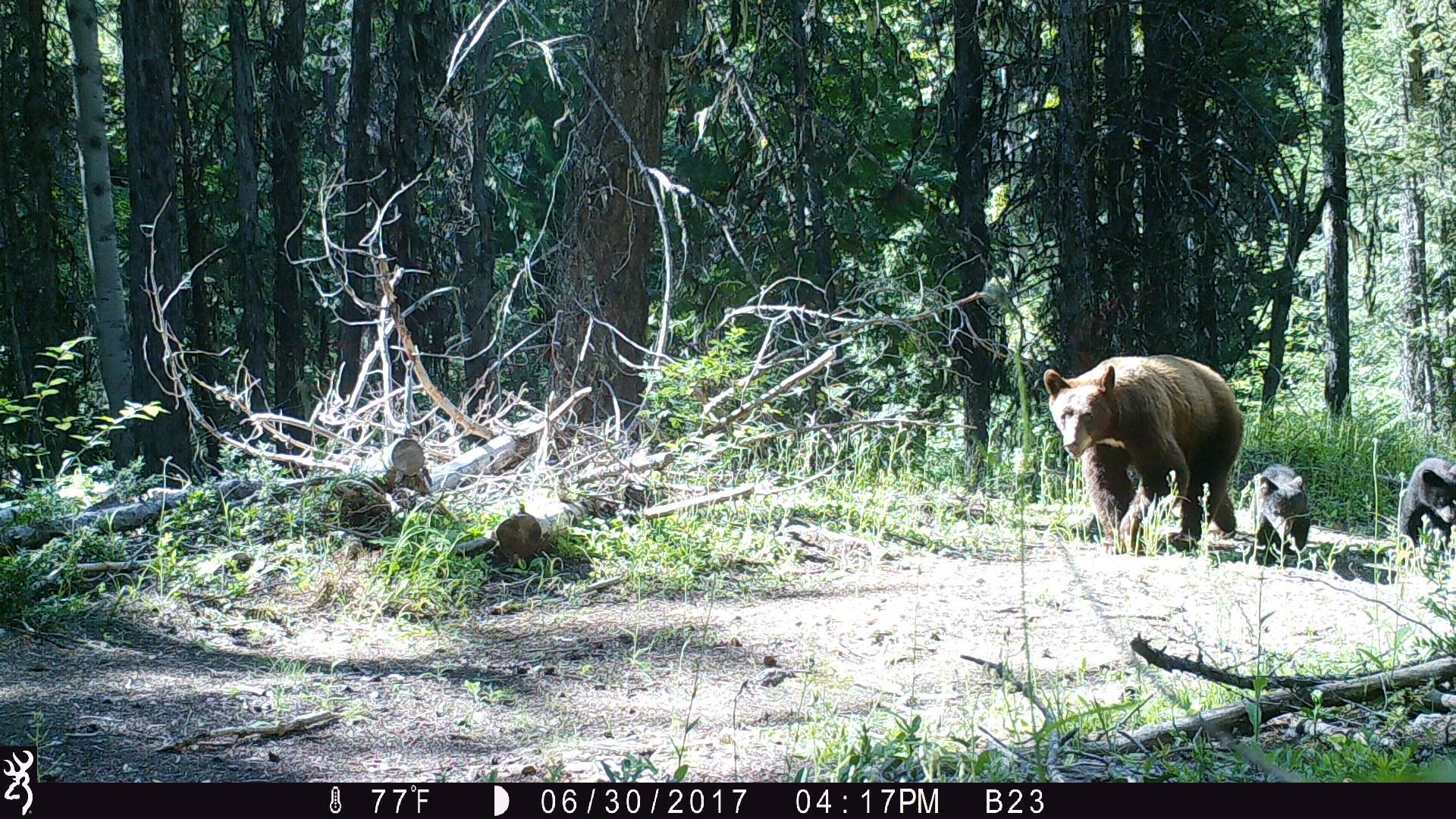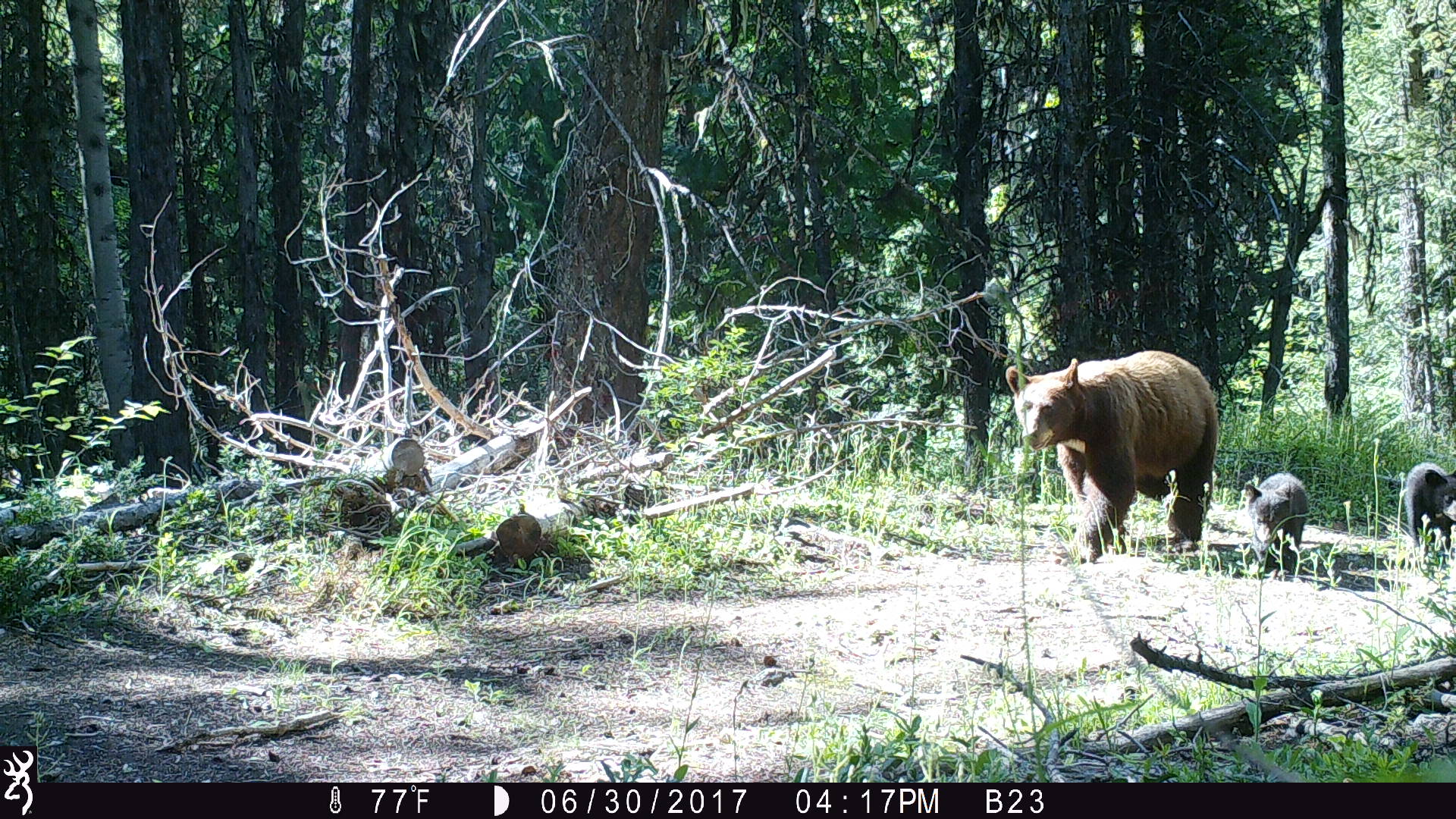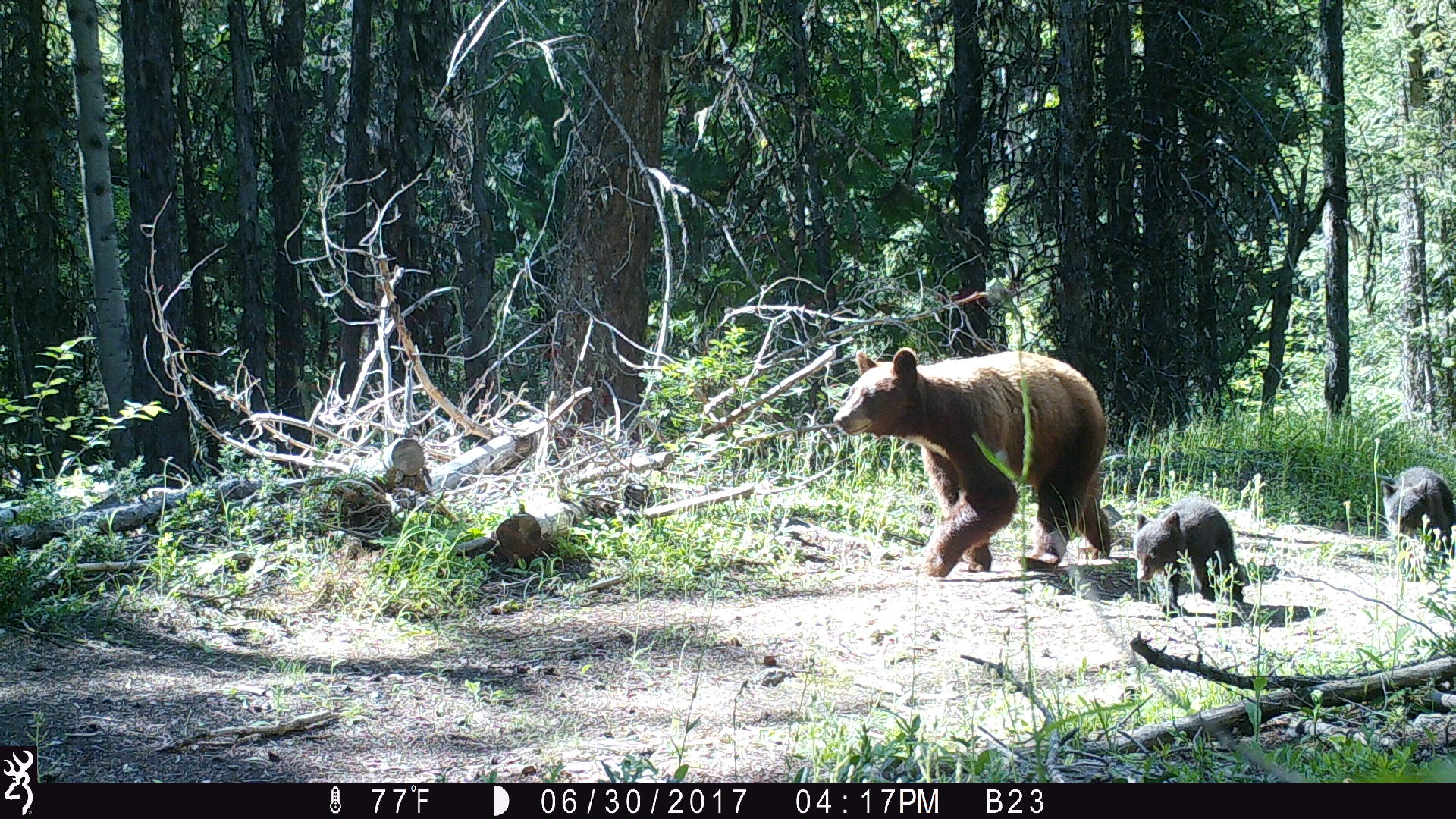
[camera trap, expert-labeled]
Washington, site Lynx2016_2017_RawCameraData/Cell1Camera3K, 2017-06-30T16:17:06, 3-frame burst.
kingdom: Animalia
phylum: Chordata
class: Mammalia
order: Carnivora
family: Ursidae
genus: Ursus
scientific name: Ursus americanus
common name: american black bear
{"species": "Ursus americanus (american black bear)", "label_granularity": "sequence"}